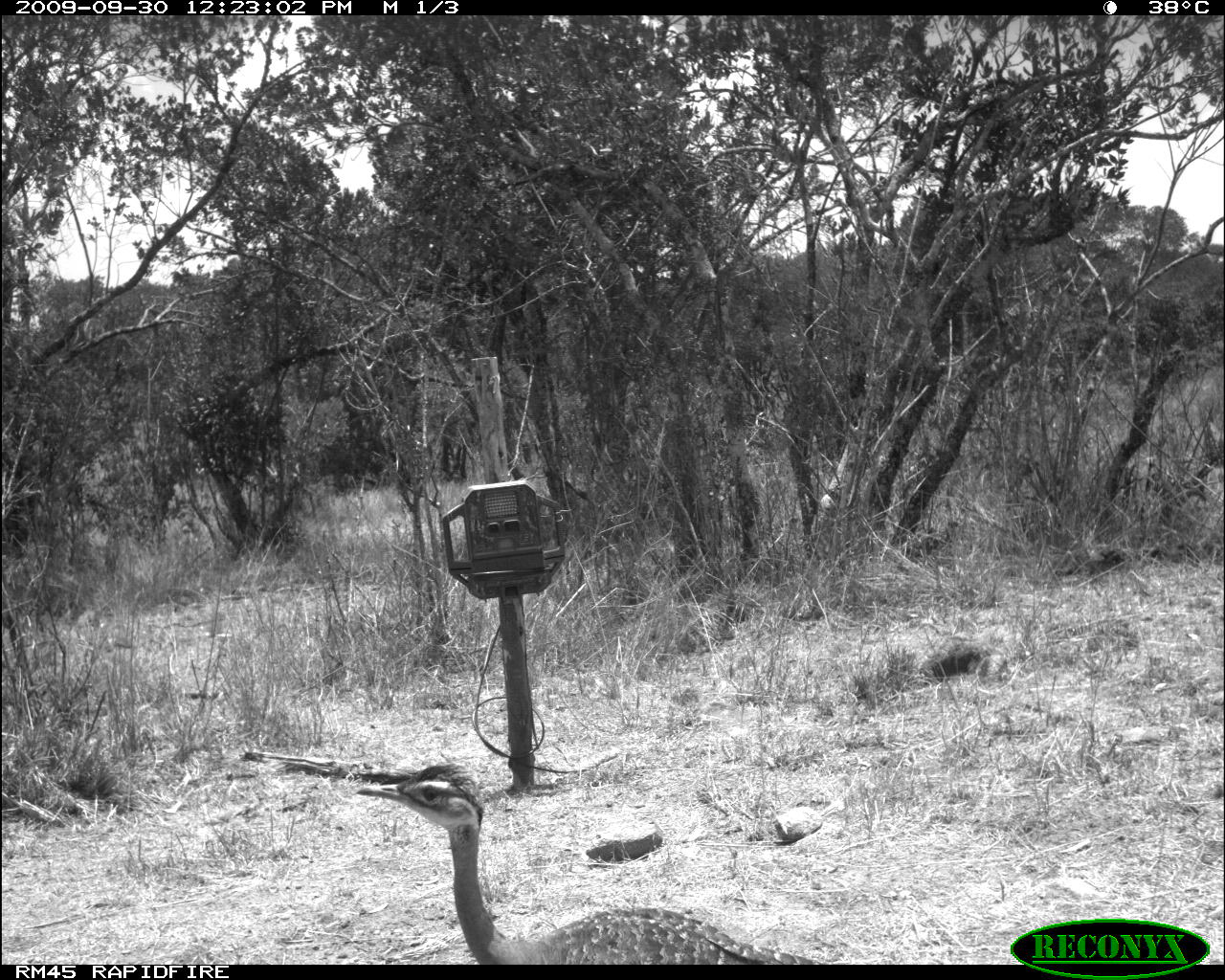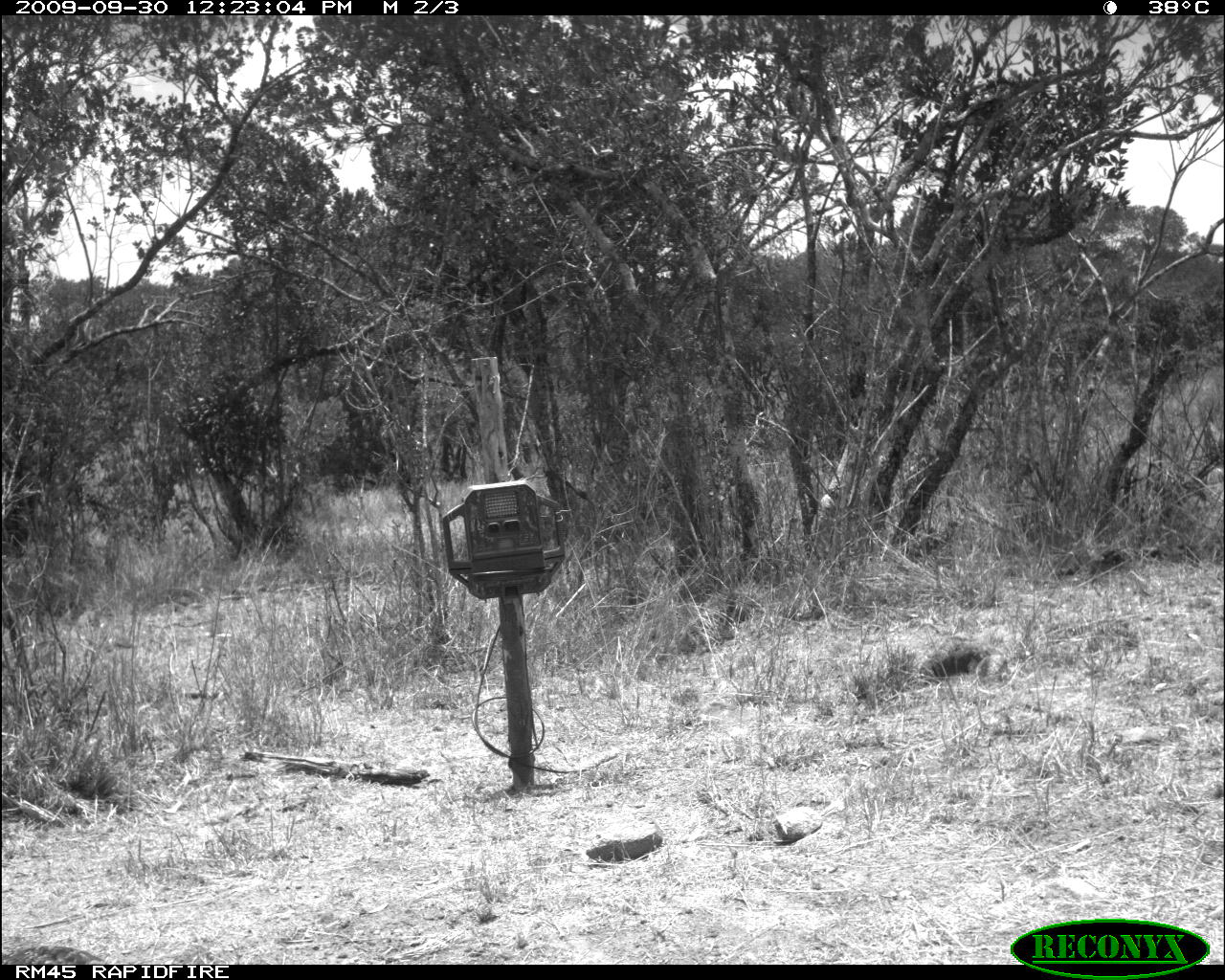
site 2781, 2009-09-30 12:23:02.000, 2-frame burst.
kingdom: Animalia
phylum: Chordata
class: Aves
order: Otidiformes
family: Otididae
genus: Eupodotis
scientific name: Eupodotis senegalensis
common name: white-bellied bustard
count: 1